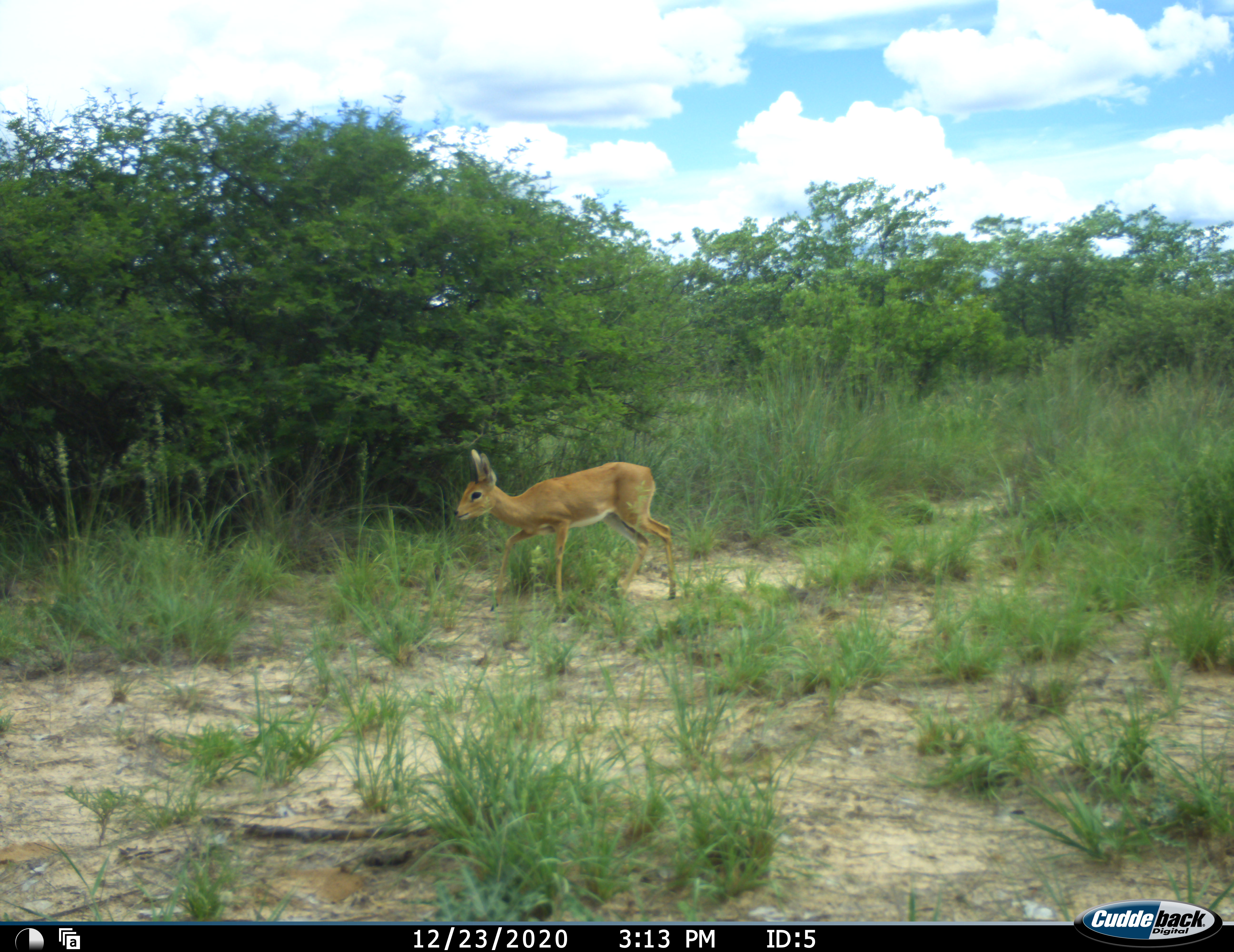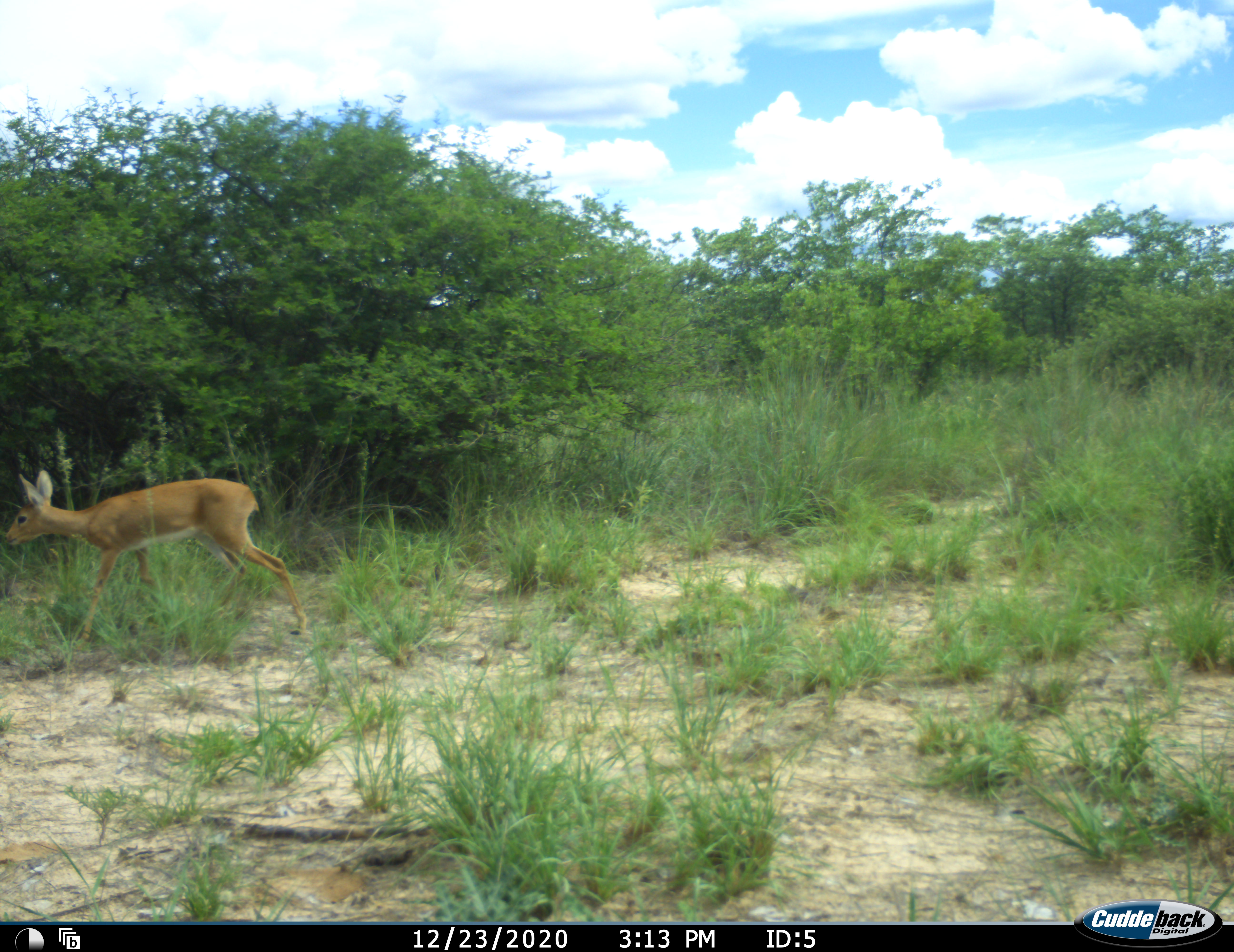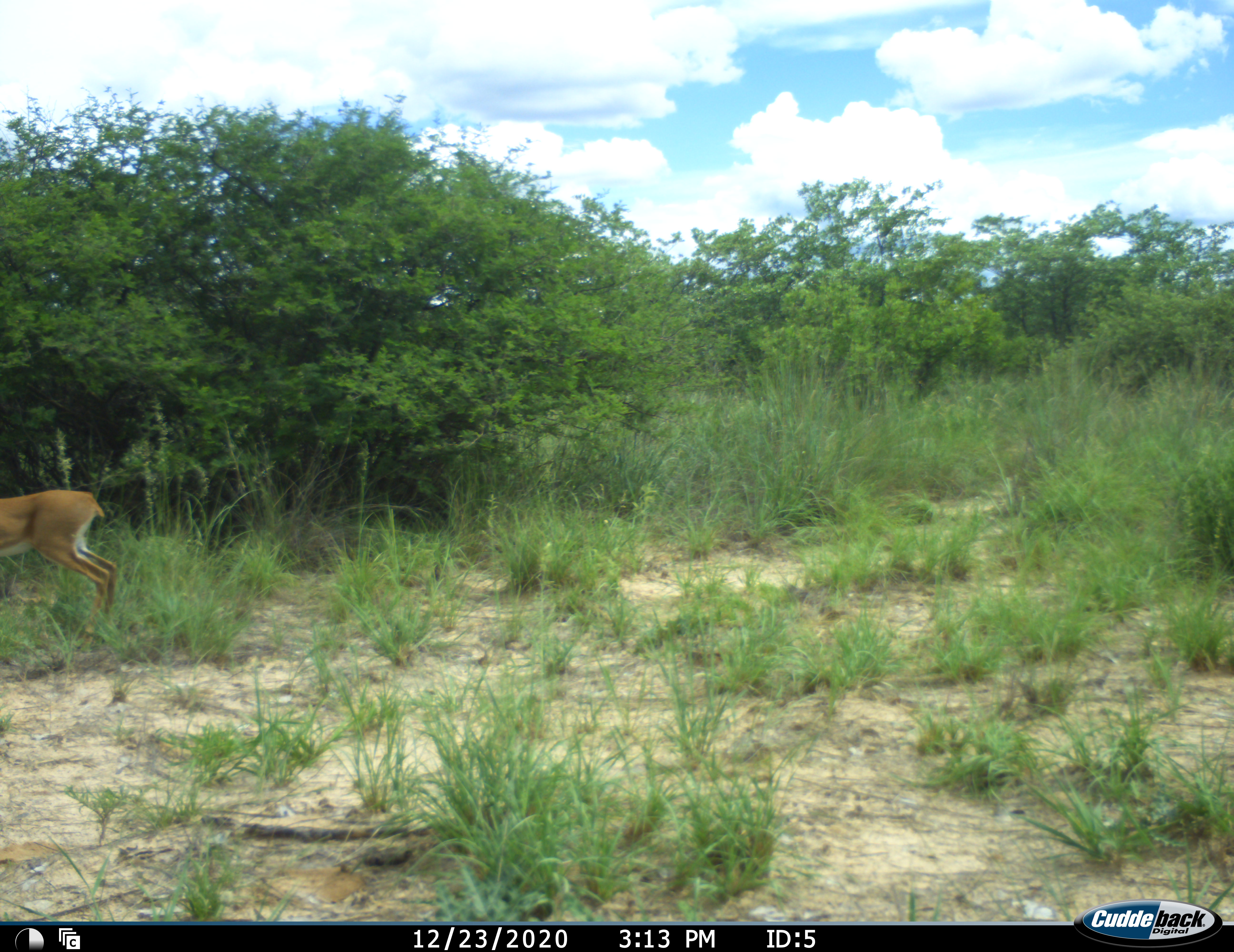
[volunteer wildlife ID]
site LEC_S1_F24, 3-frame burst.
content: unidentified animal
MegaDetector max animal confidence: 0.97